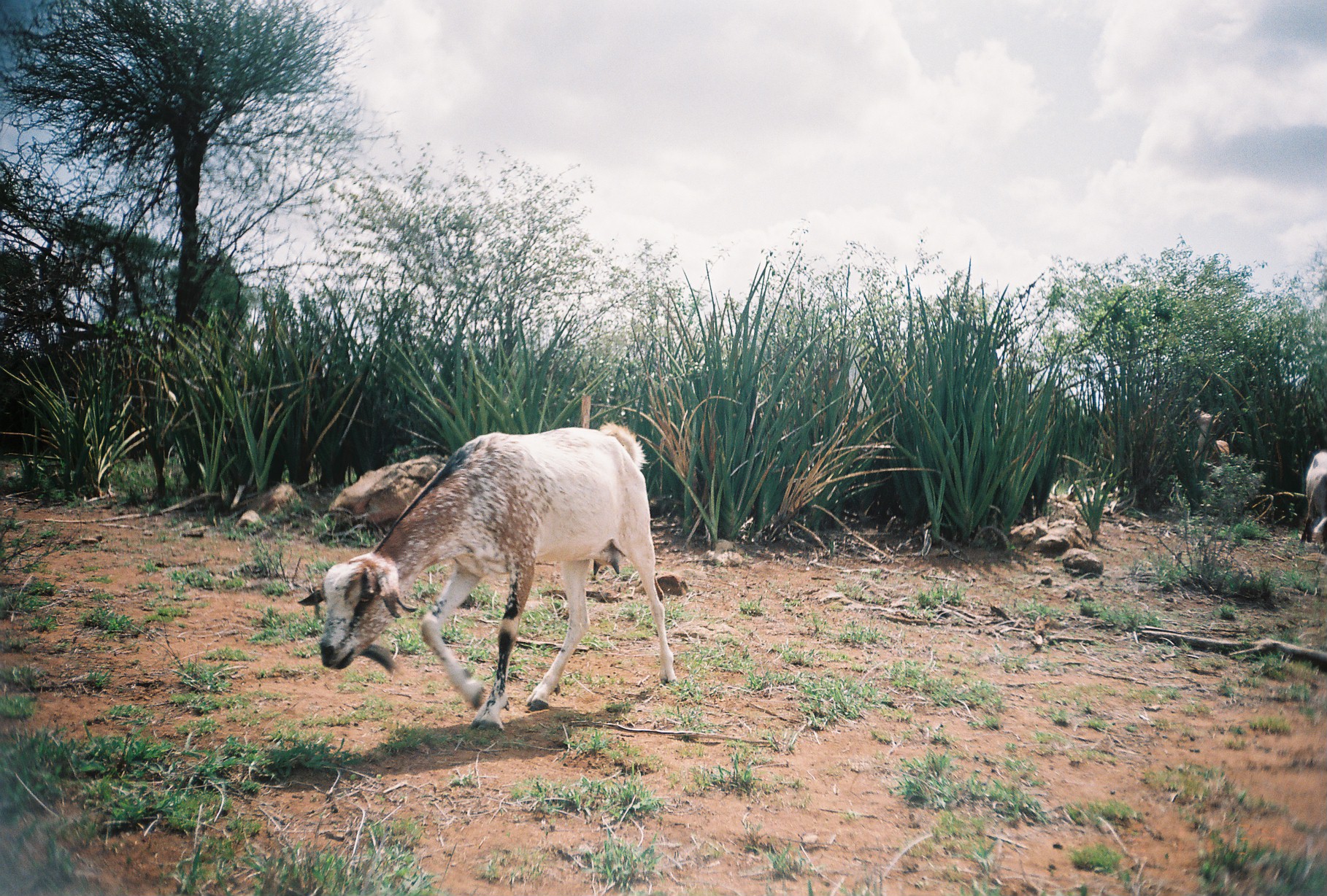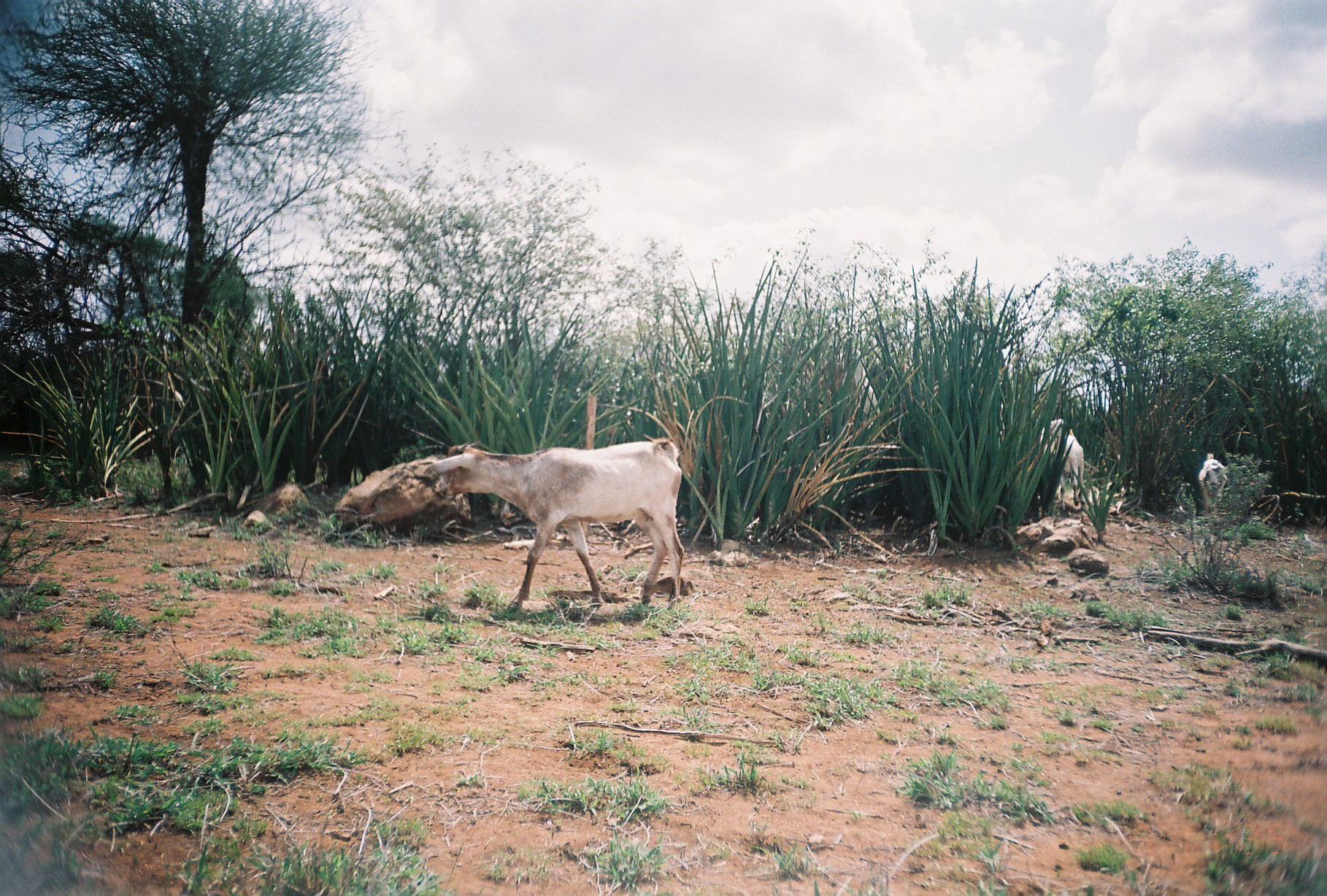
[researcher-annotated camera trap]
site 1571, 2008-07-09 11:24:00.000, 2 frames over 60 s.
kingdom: Animalia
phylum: Chordata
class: Mammalia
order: Artiodactyla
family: Bovidae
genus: Capra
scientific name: Capra aegagrus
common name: wild goat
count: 2